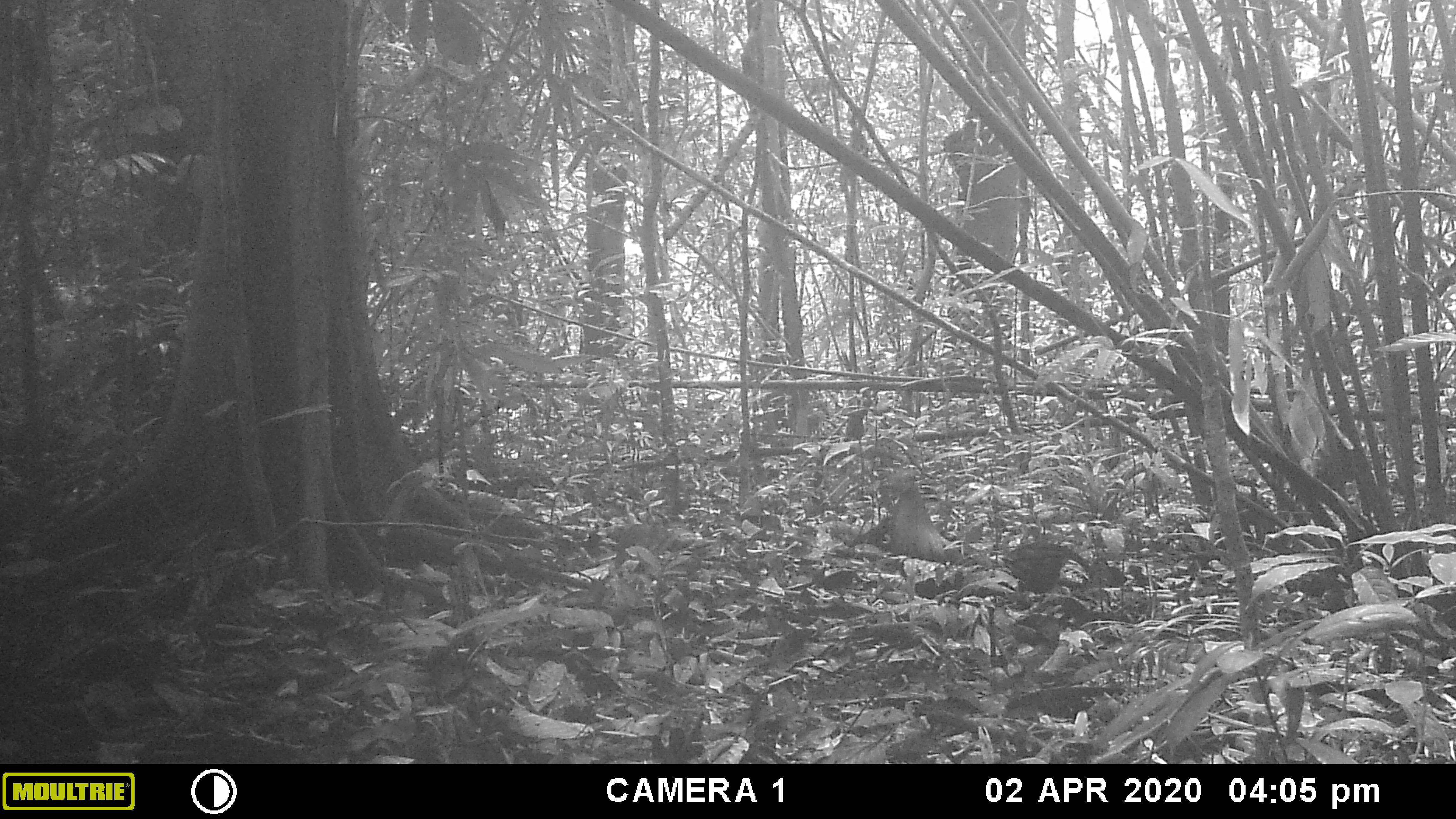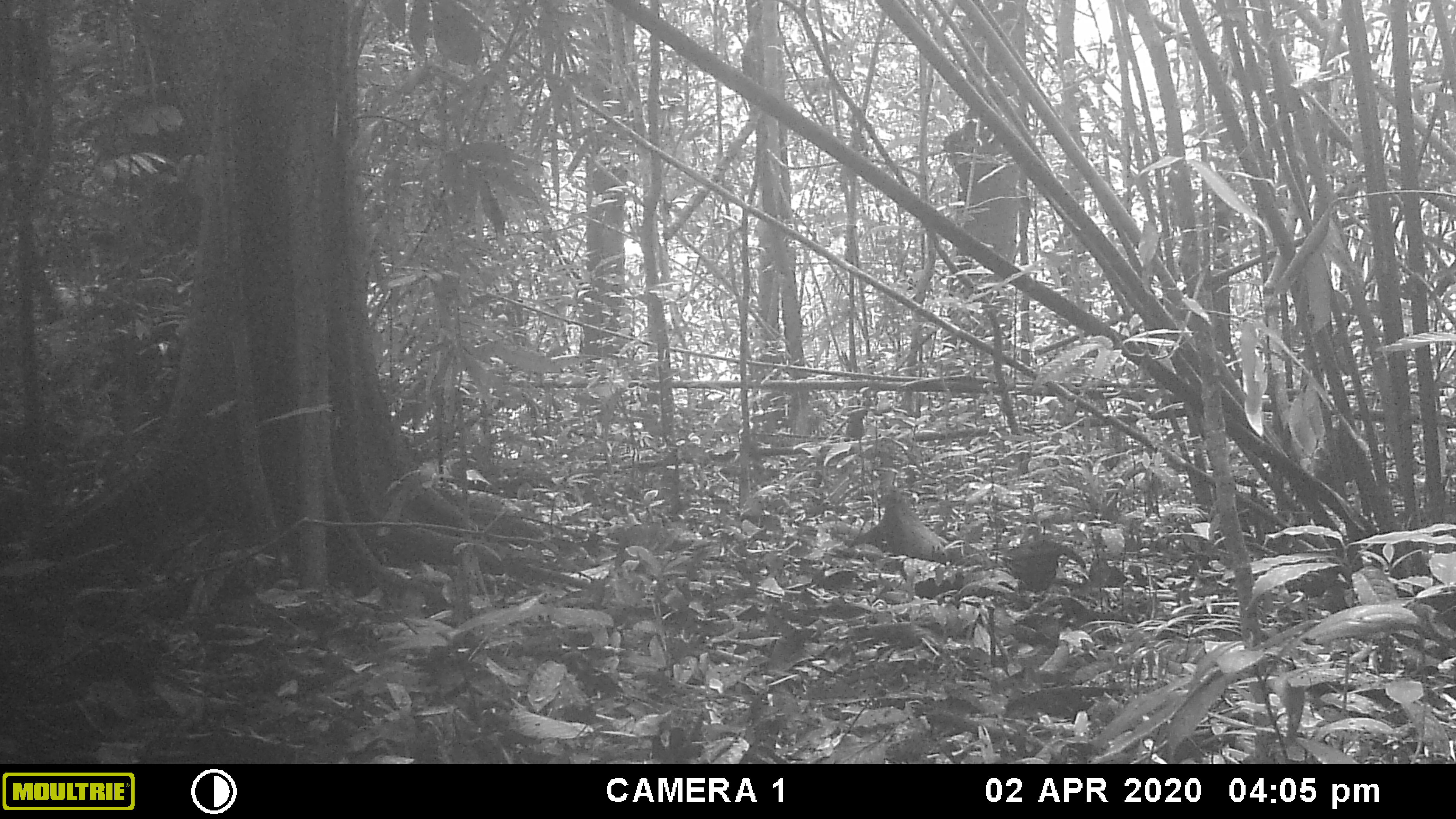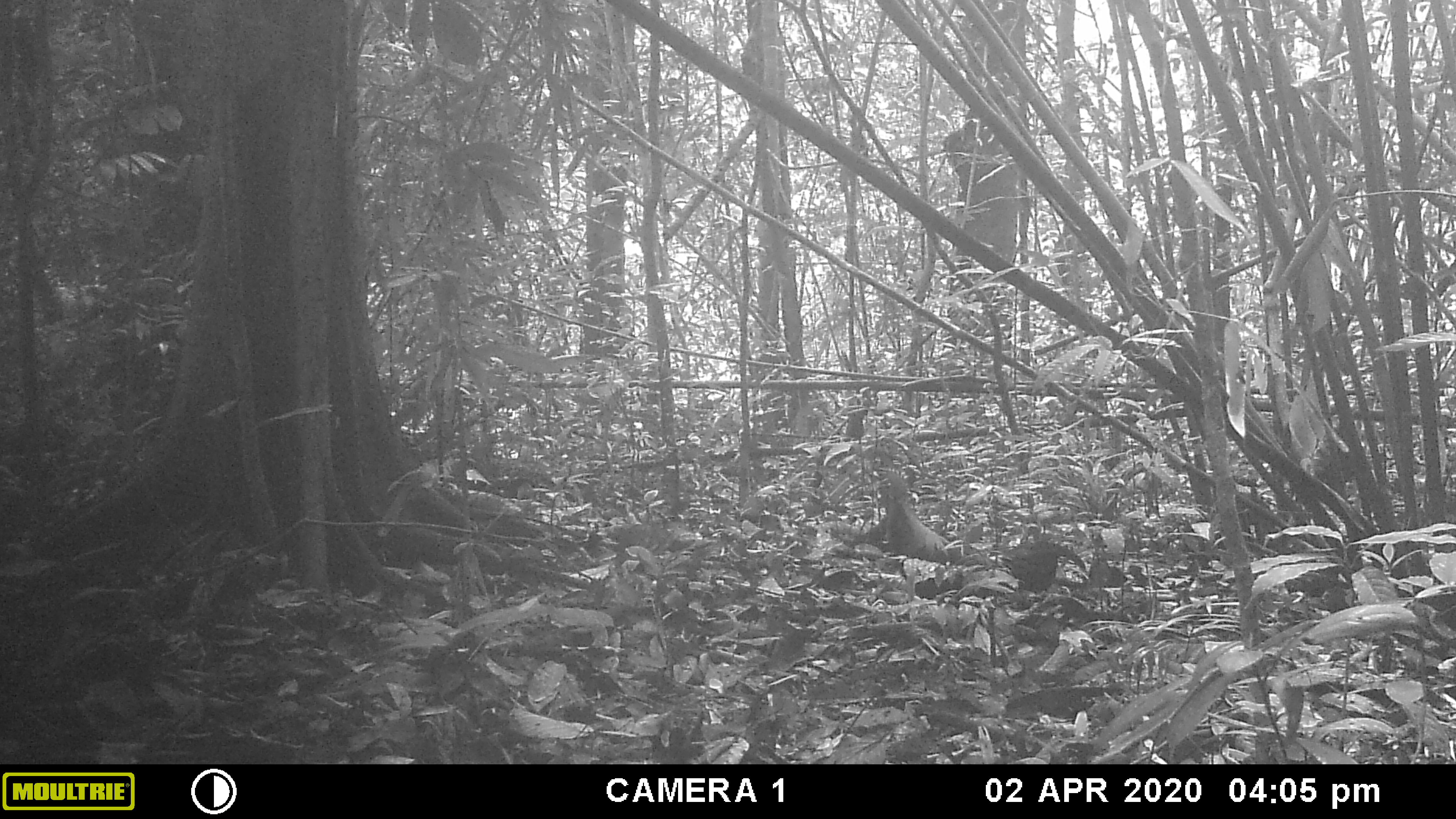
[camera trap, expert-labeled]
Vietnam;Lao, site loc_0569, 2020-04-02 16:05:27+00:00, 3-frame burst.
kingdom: Animalia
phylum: Chordata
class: Aves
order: Galliformes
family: Phasianidae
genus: Gallus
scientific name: Gallus gallus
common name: red junglefowl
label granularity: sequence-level